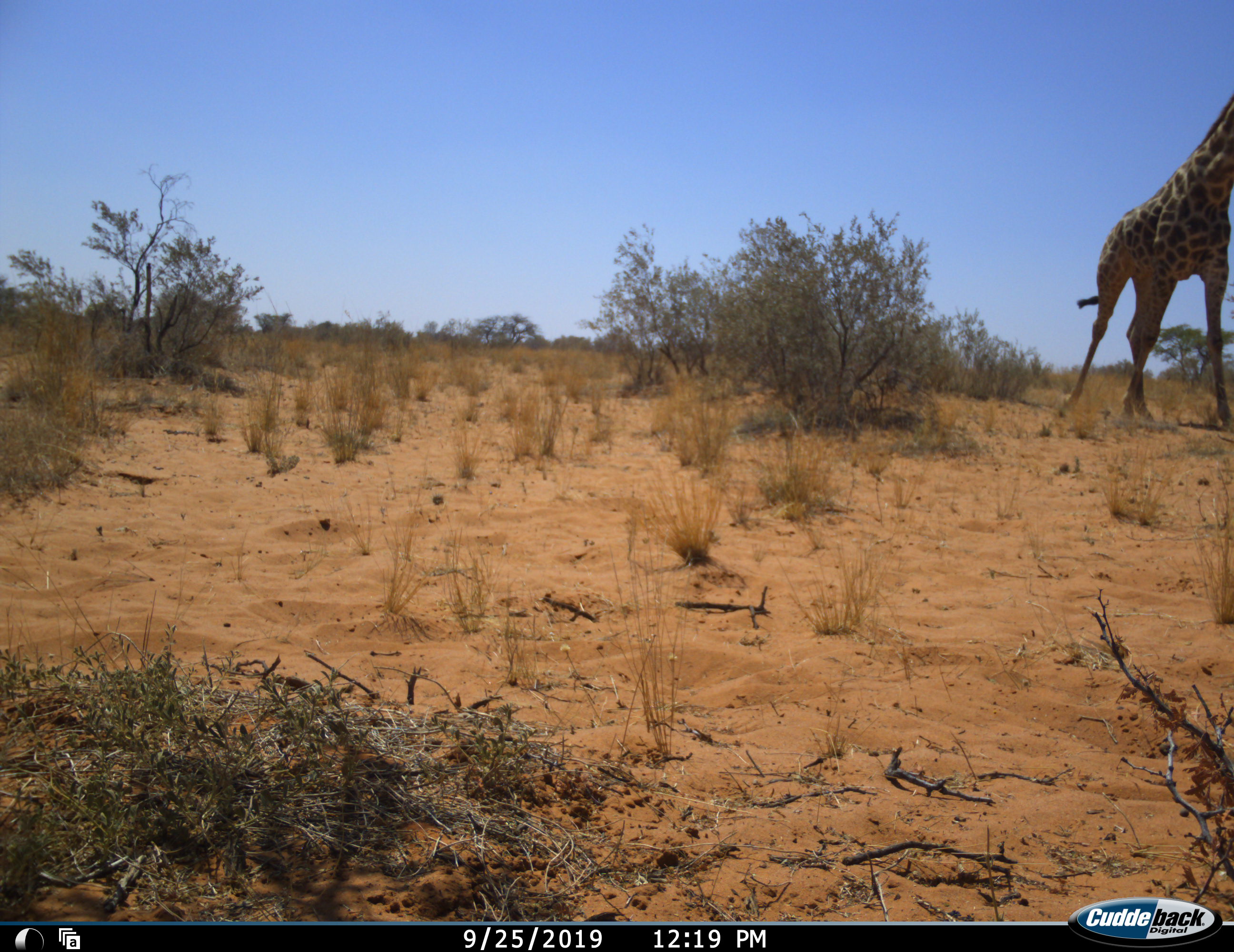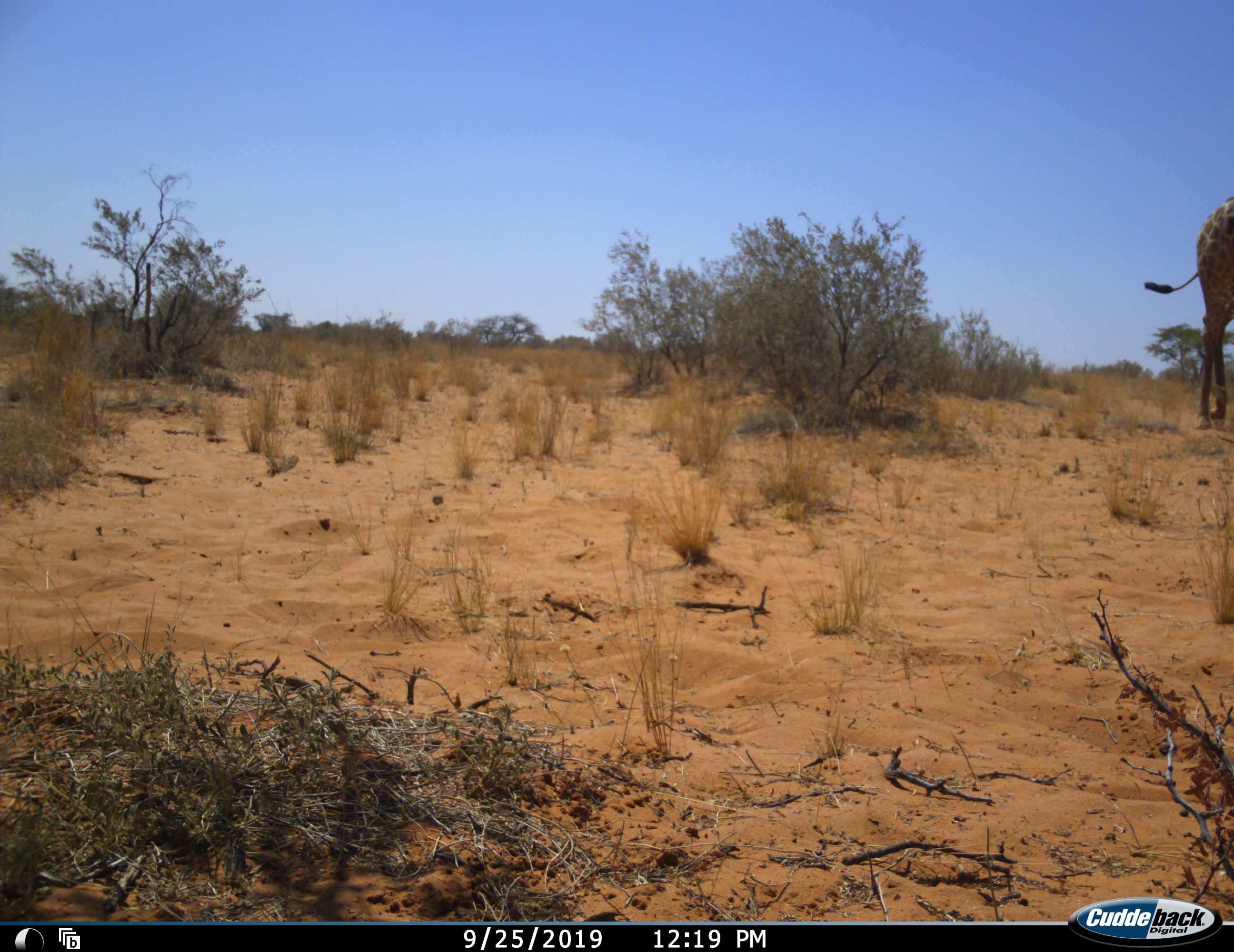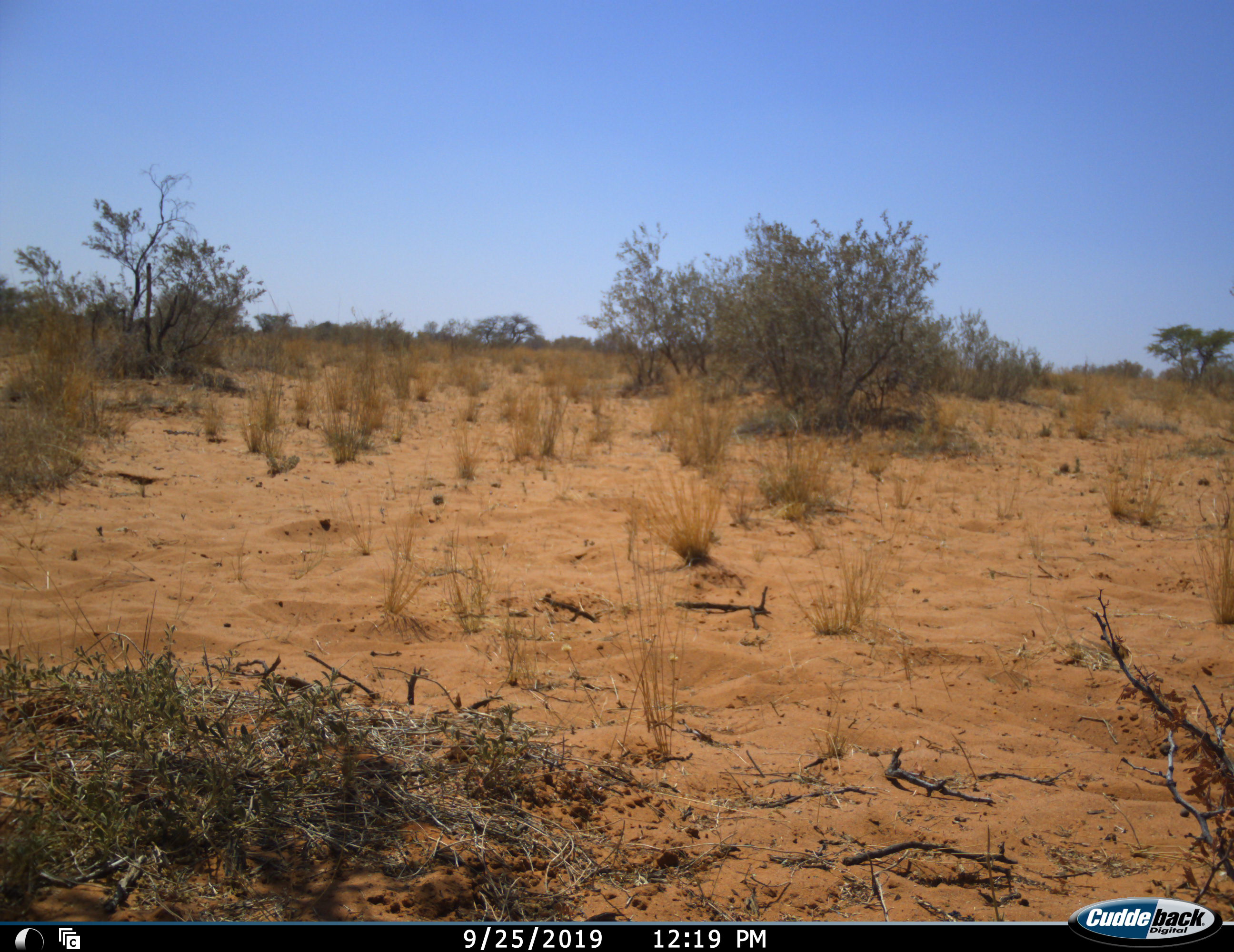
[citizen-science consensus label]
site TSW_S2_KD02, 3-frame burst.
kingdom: Animalia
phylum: Chordata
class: Mammalia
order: Artiodactyla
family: Giraffidae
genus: Giraffa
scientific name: Giraffa camelopardalis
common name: giraffe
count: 1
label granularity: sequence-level